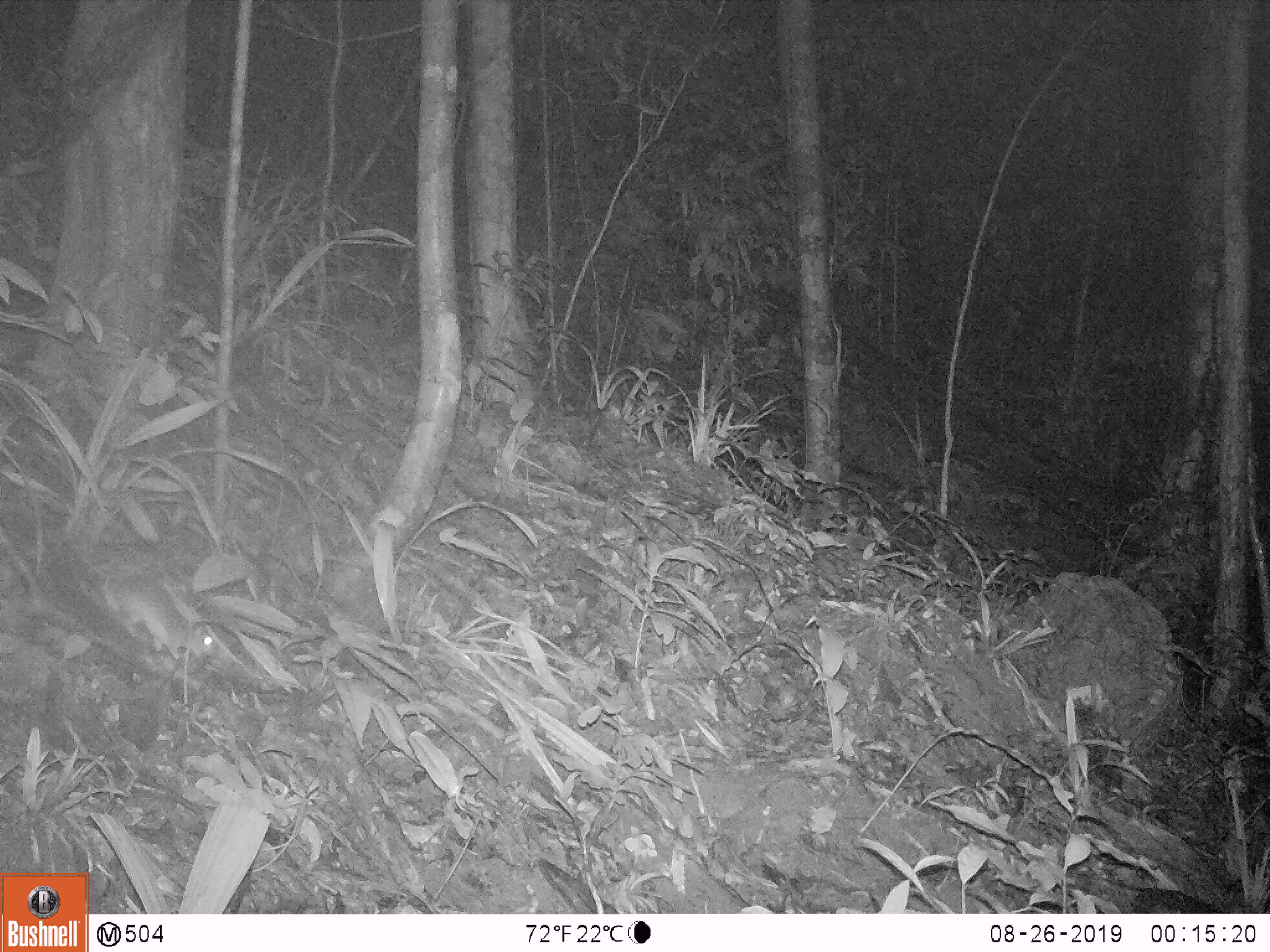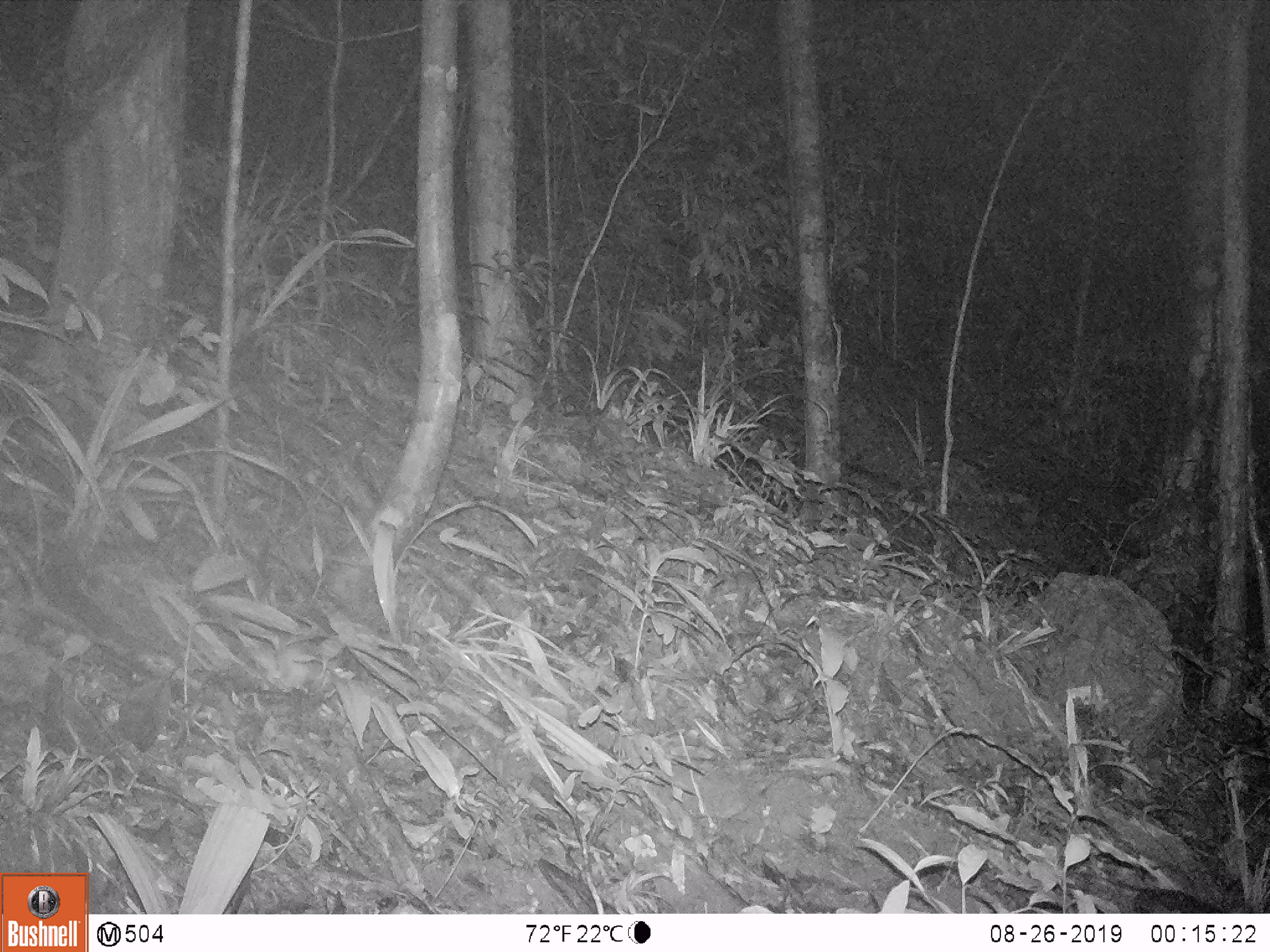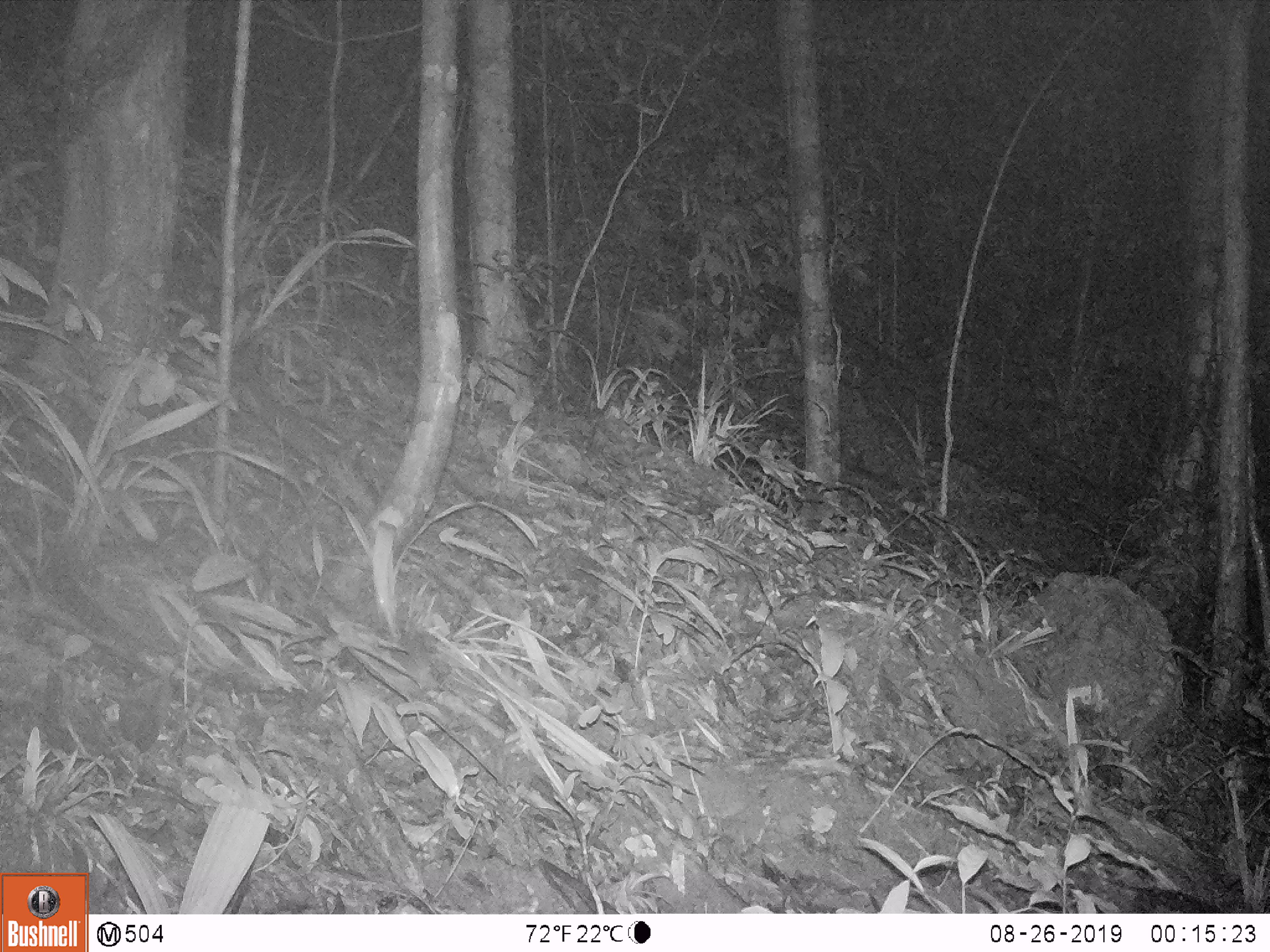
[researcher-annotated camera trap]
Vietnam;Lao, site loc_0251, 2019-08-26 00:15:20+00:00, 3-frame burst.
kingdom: Animalia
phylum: Chordata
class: Mammalia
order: Rodentia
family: Muridae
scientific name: Muridae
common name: old-world mice and rats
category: unidentified murid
Unidentified murid (old-world mice and rats) (Muridae). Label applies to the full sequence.